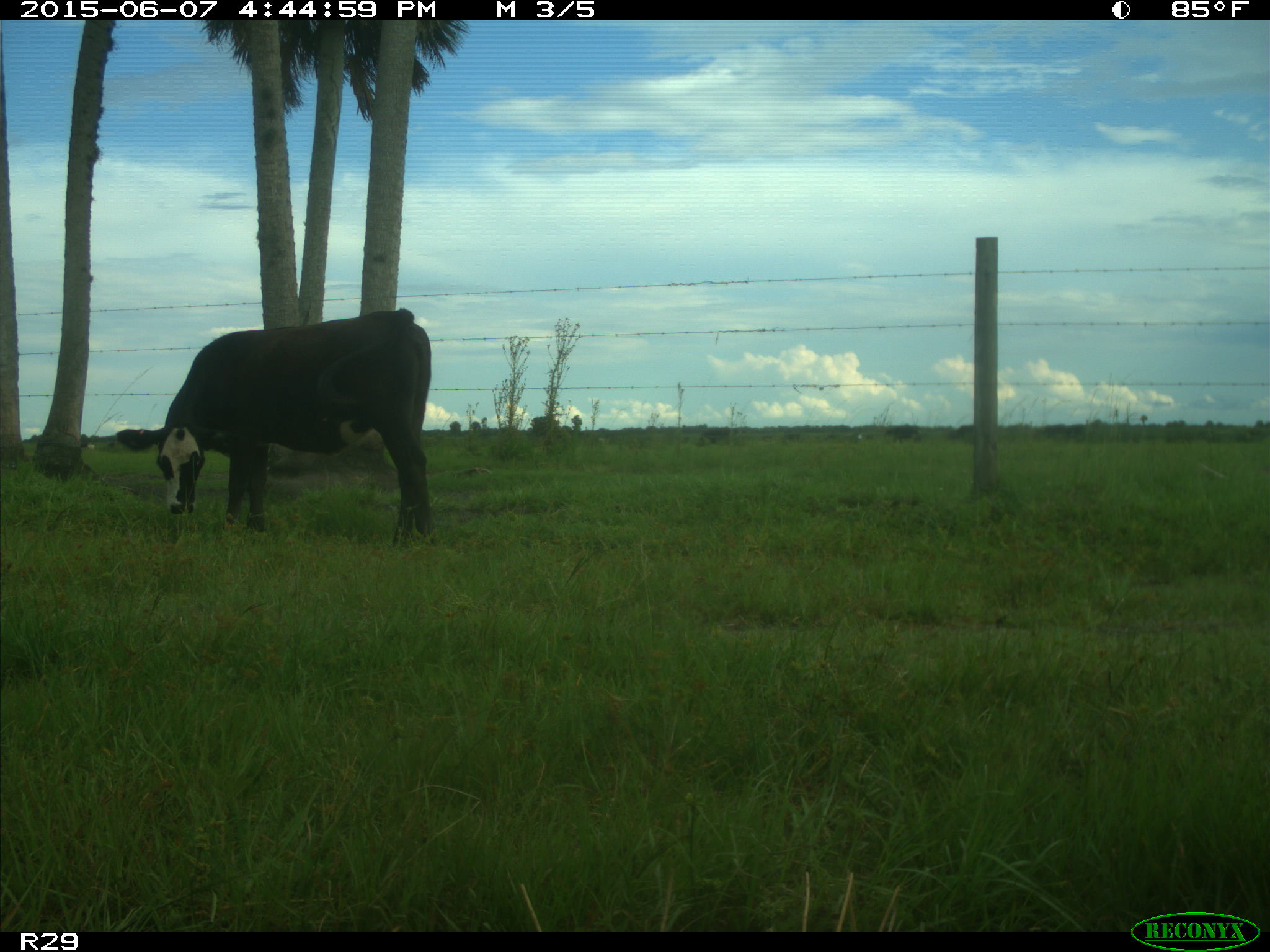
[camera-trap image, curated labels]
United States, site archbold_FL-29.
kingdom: Animalia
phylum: Chordata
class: Mammalia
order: Artiodactyla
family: Bovidae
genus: Bos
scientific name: Bos taurus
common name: domestic cow